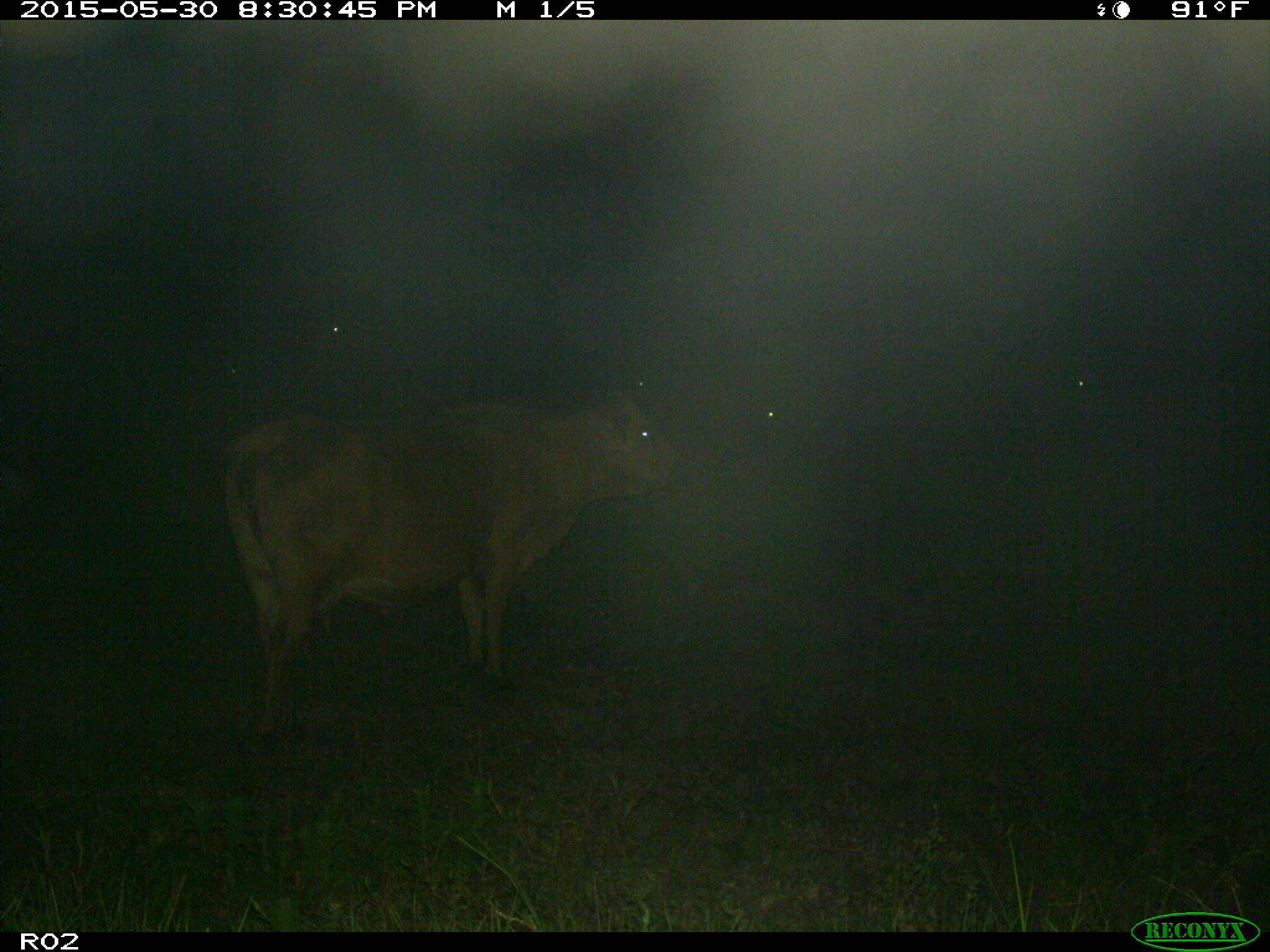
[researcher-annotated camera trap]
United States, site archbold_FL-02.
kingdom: Animalia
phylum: Chordata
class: Mammalia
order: Artiodactyla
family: Bovidae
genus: Bos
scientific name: Bos taurus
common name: domestic cow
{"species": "Bos taurus (domestic cow)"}